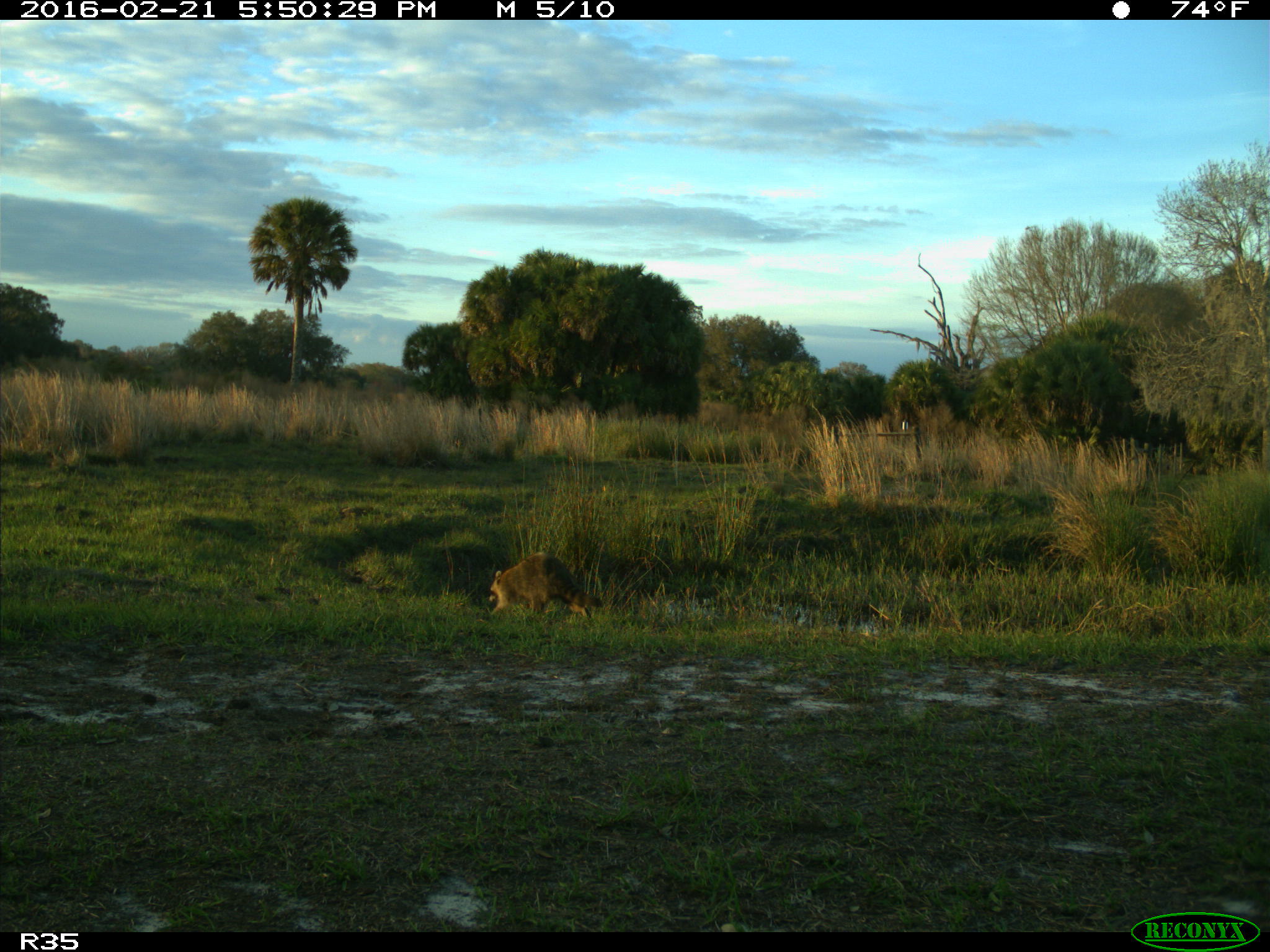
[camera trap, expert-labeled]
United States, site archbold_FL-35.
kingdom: Animalia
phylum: Chordata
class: Mammalia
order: Carnivora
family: Procyonidae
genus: Procyon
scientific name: Procyon lotor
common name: common raccoon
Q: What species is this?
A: Procyon lotor (common raccoon).